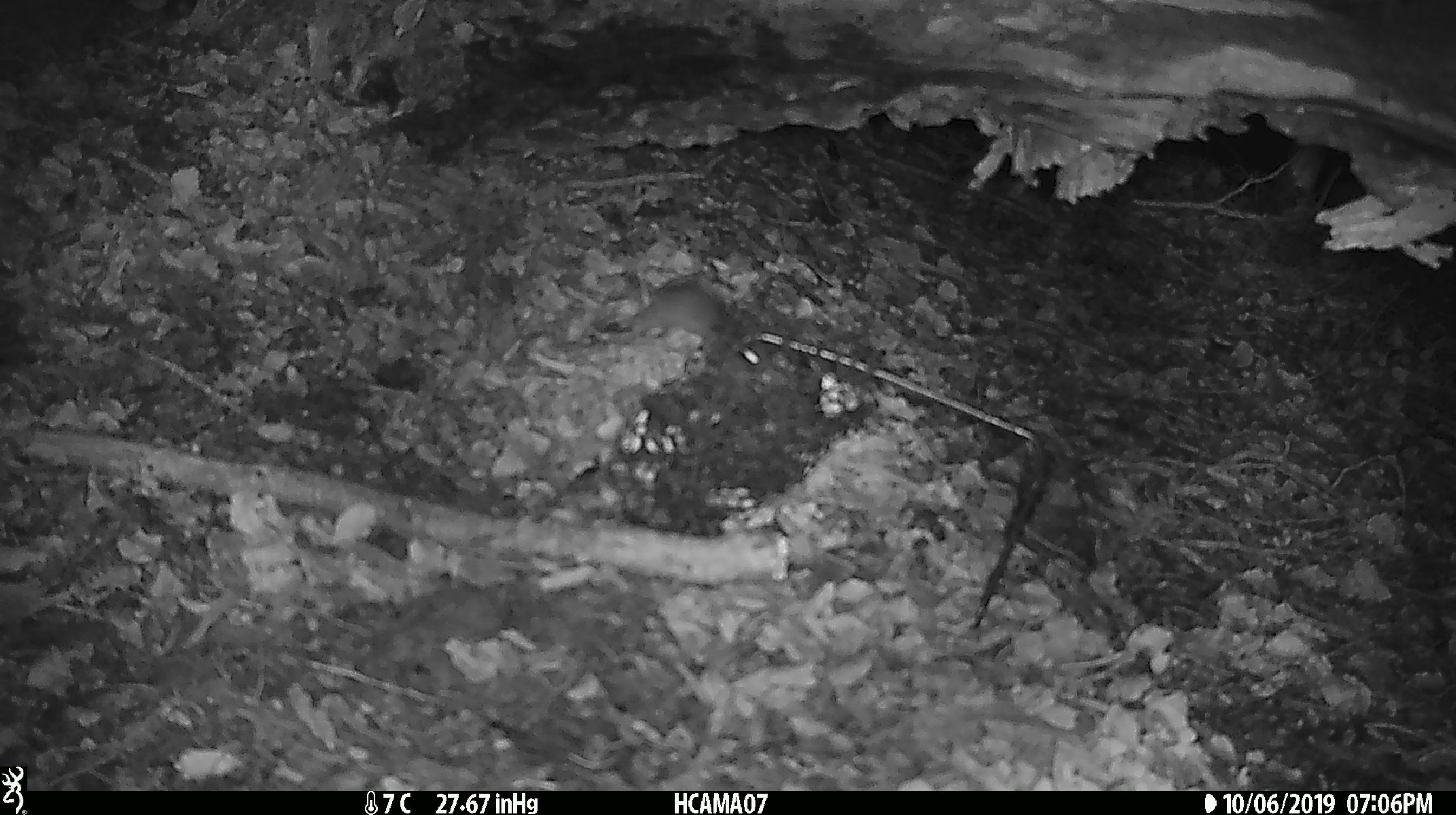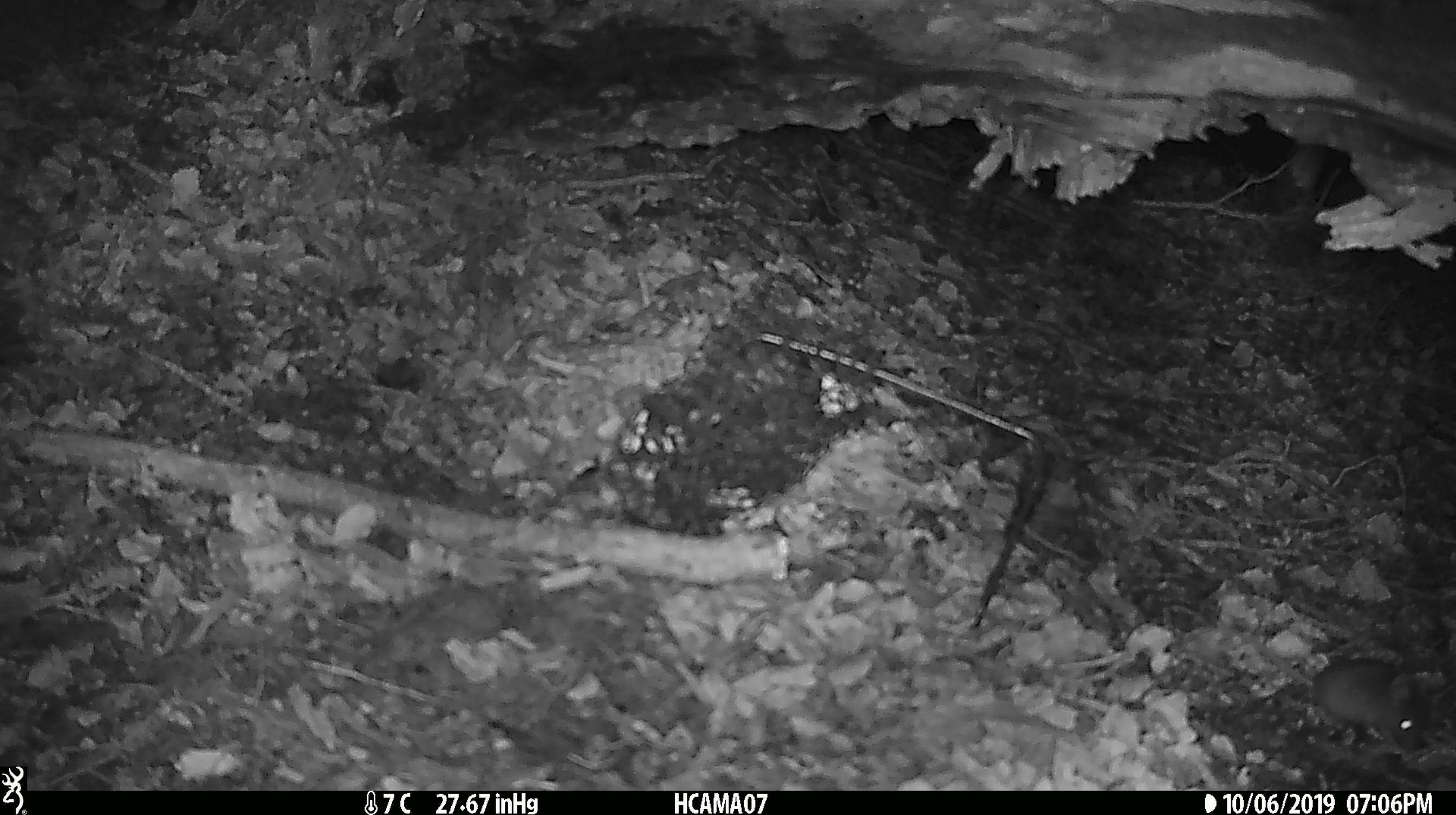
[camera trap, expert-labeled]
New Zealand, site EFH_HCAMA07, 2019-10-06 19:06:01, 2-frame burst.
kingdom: Animalia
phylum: Chordata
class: Mammalia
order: Rodentia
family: Muridae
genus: Mus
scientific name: Mus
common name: mouse